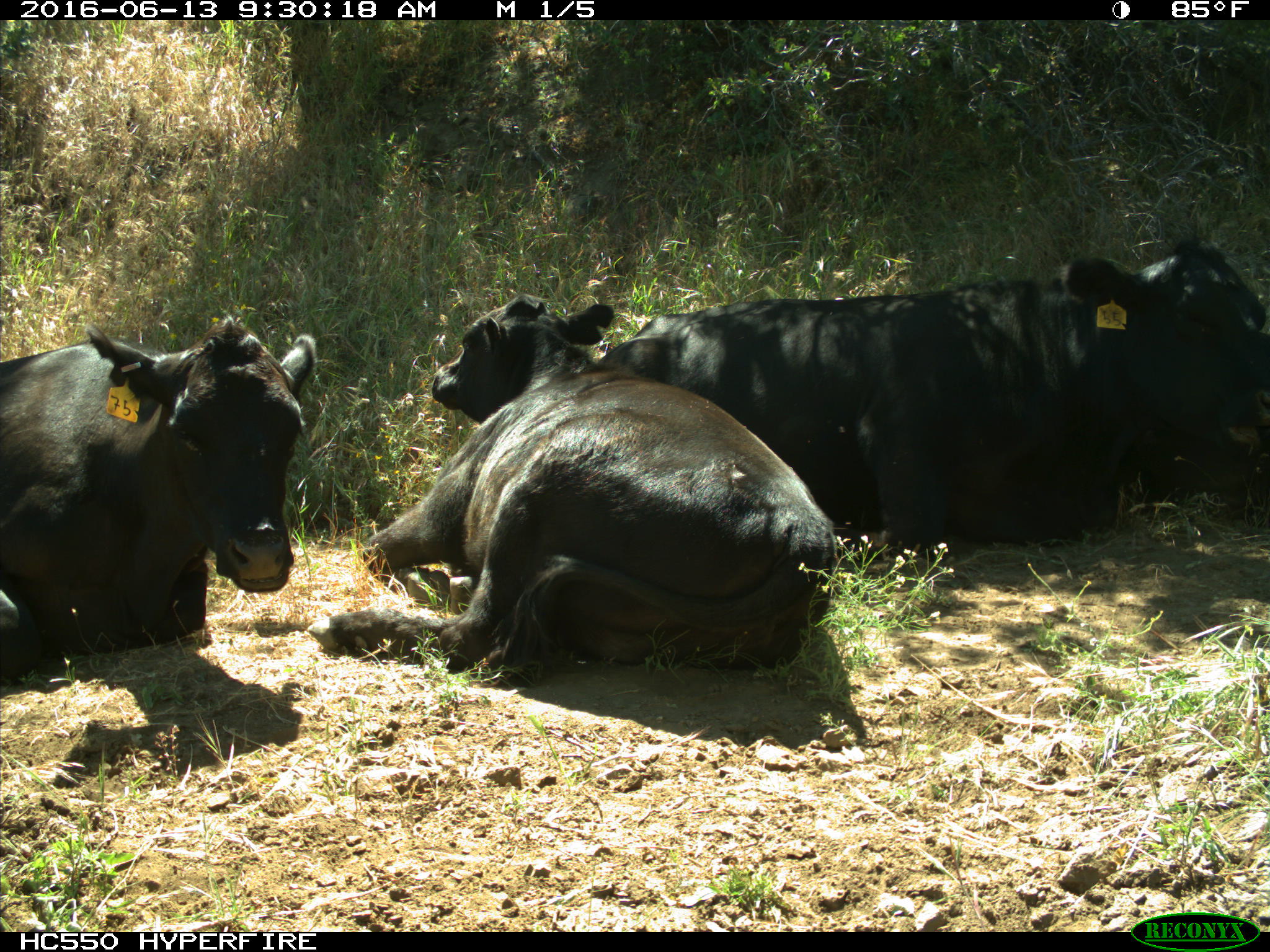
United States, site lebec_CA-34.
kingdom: Animalia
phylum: Chordata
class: Mammalia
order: Artiodactyla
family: Bovidae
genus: Bos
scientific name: Bos taurus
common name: domestic cow